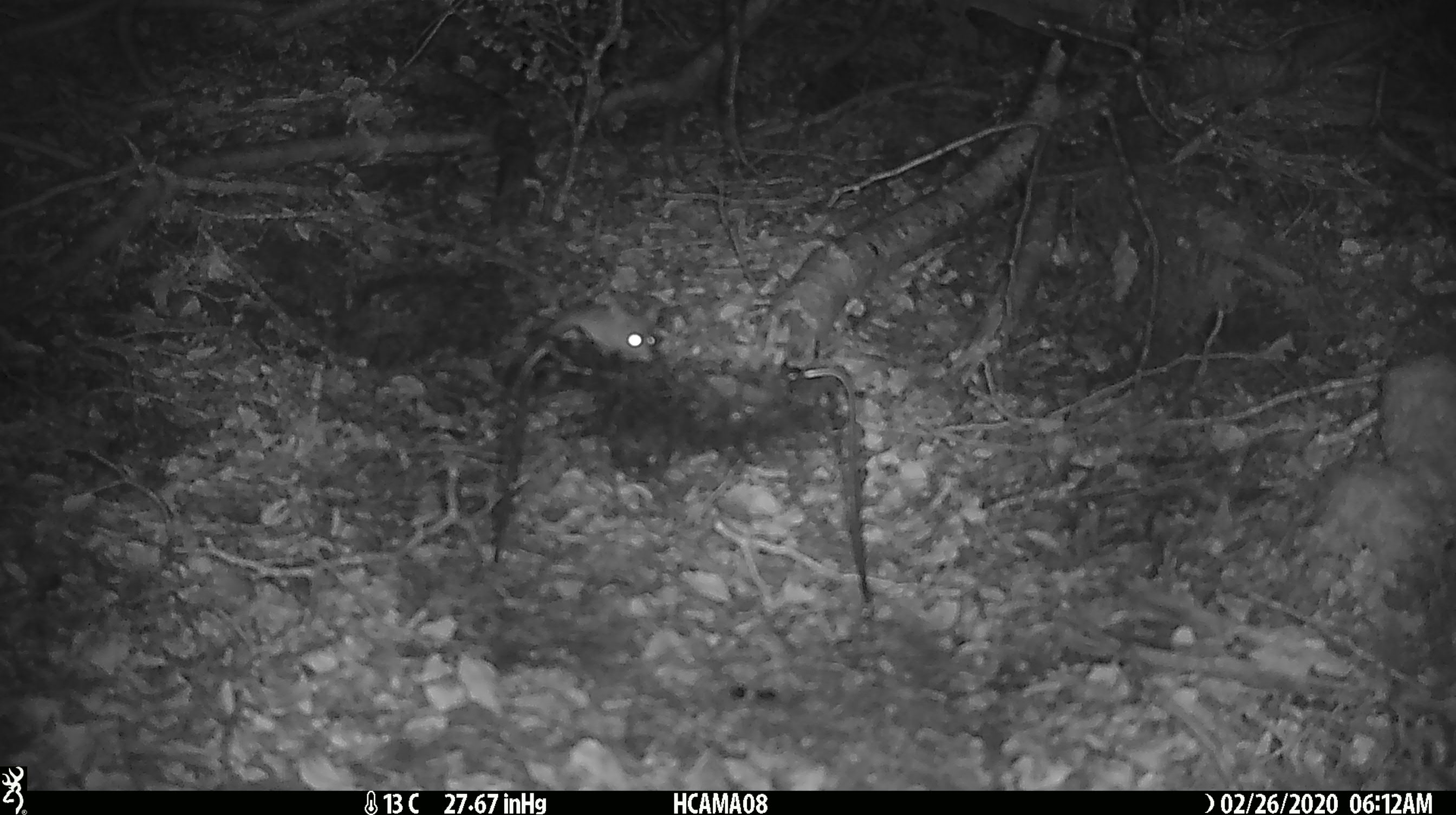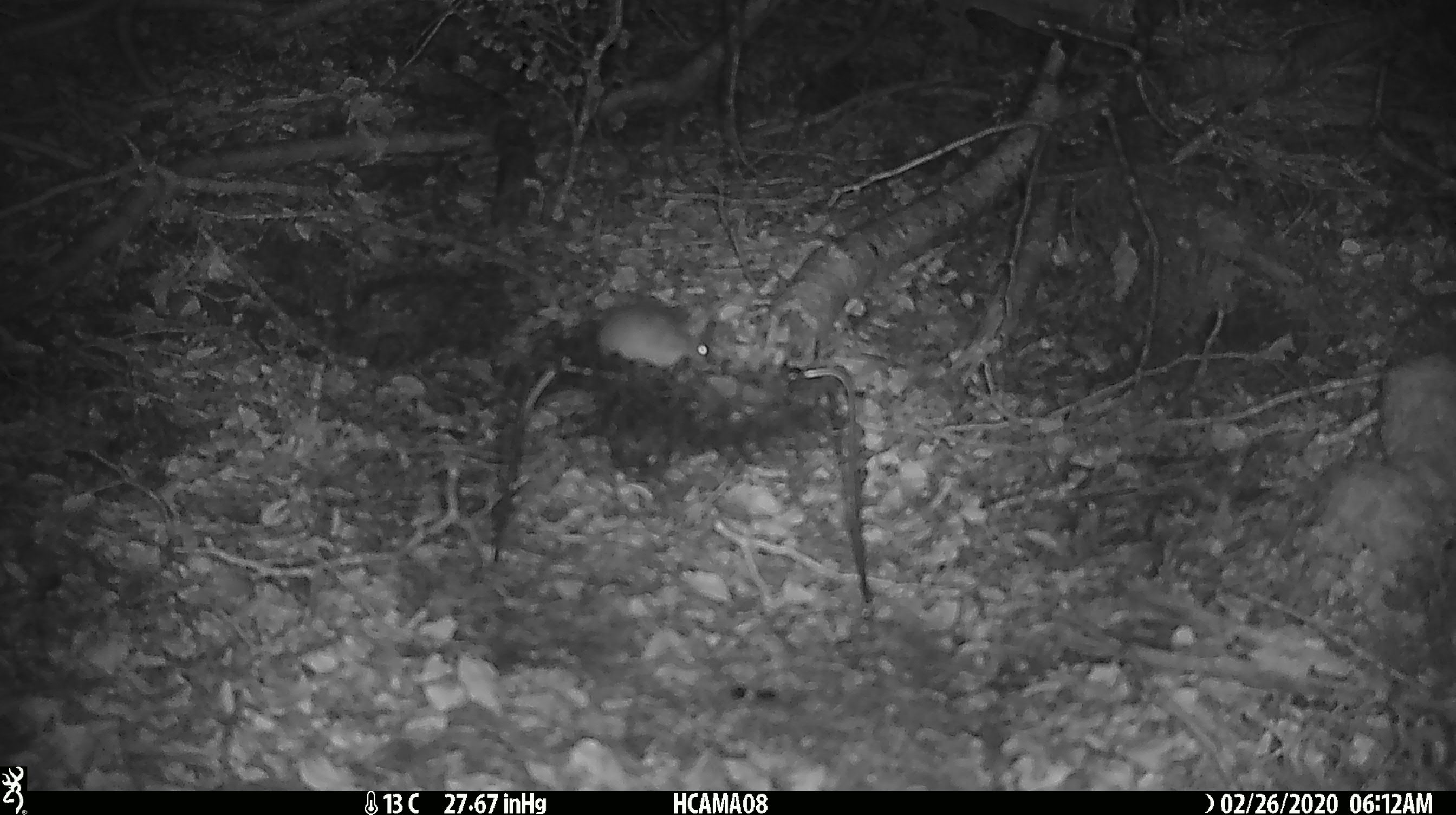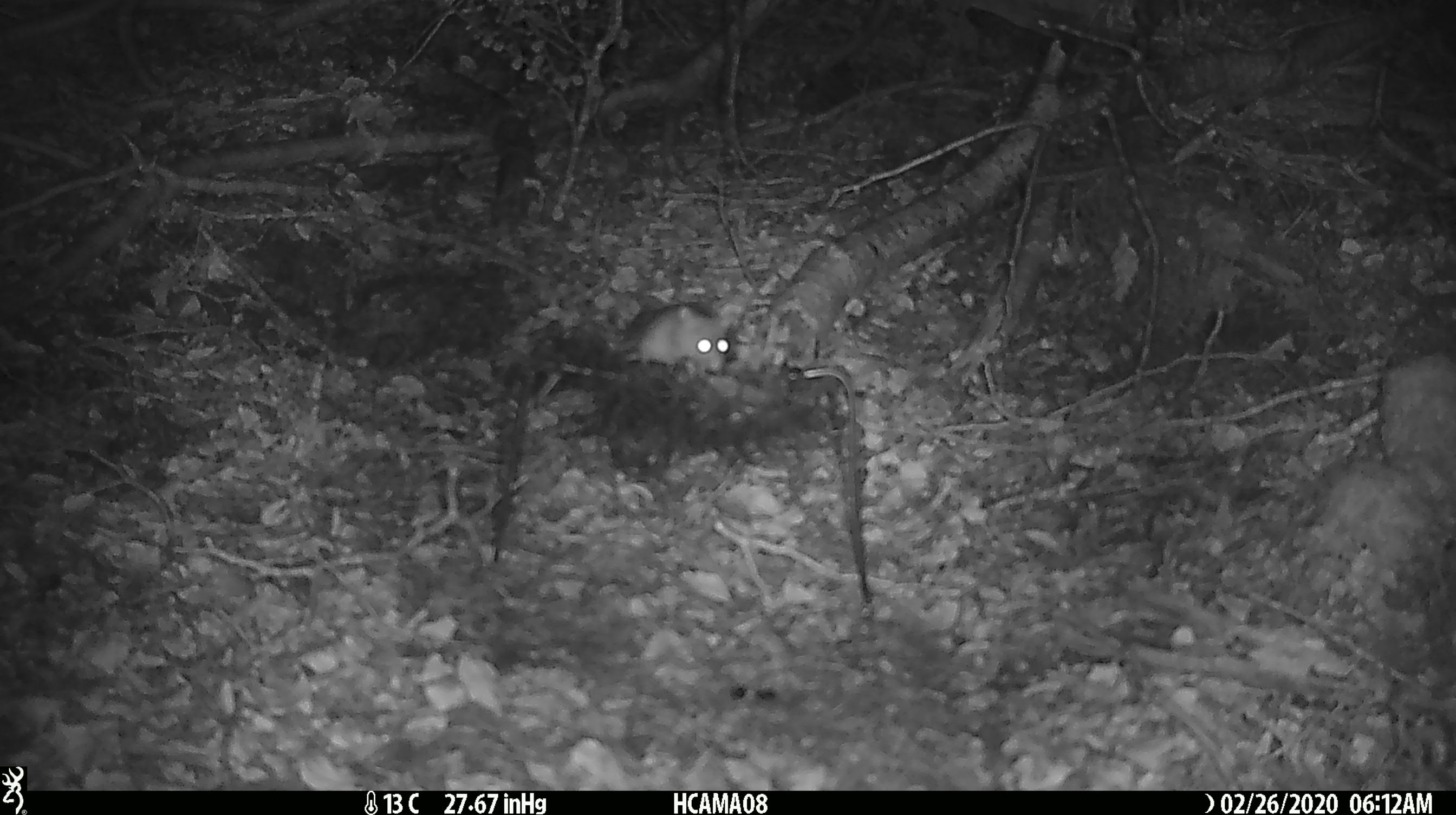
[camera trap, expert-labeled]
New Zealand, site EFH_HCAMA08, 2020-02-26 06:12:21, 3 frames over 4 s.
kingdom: Animalia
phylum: Chordata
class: Mammalia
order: Rodentia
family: Muridae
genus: Mus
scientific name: Mus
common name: mouse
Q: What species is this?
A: Mouse (Mus).